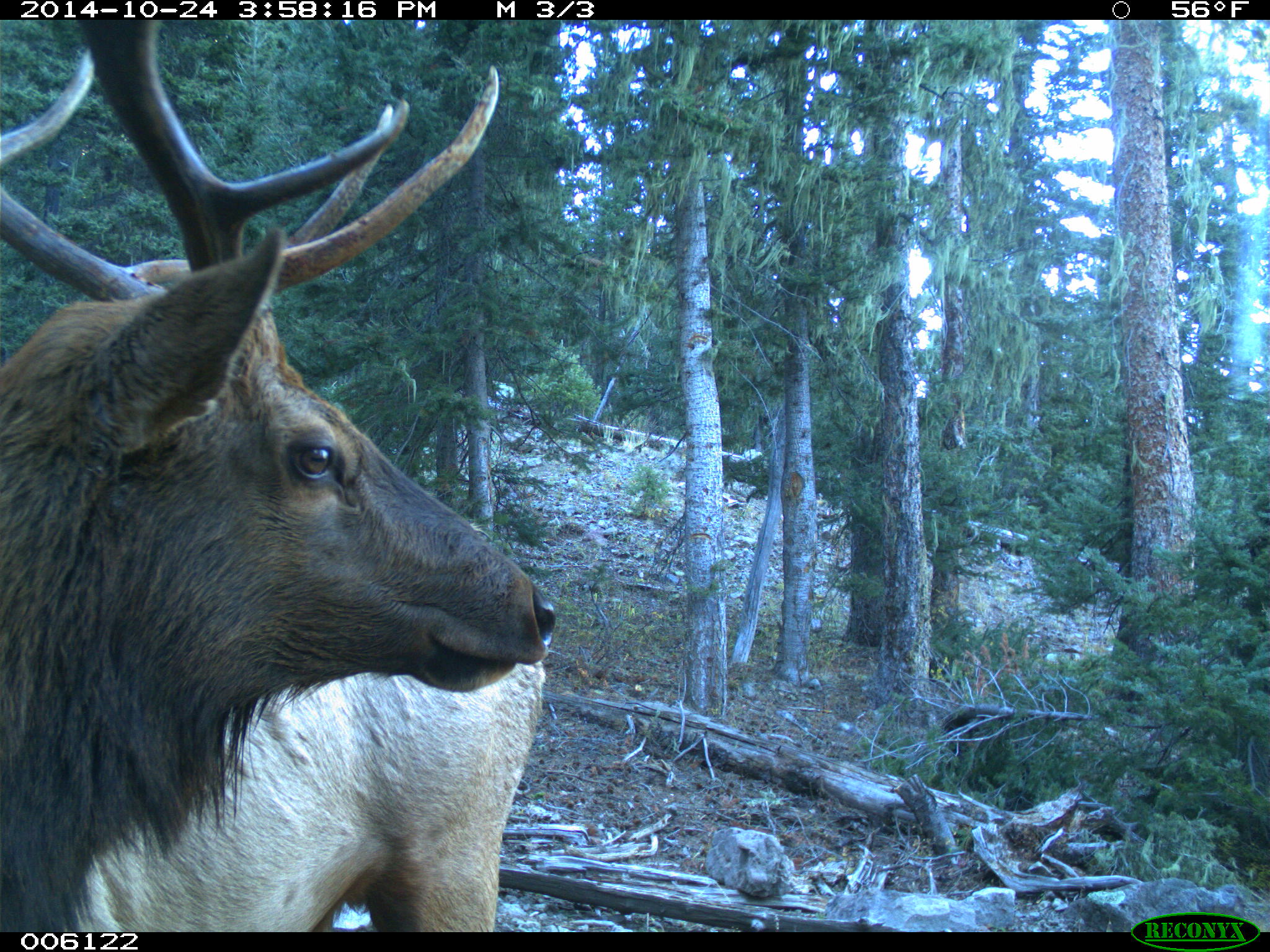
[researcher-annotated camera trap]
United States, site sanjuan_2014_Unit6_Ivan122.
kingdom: Animalia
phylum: Chordata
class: Mammalia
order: Artiodactyla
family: Cervidae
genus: Cervus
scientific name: Cervus elaphus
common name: red deer